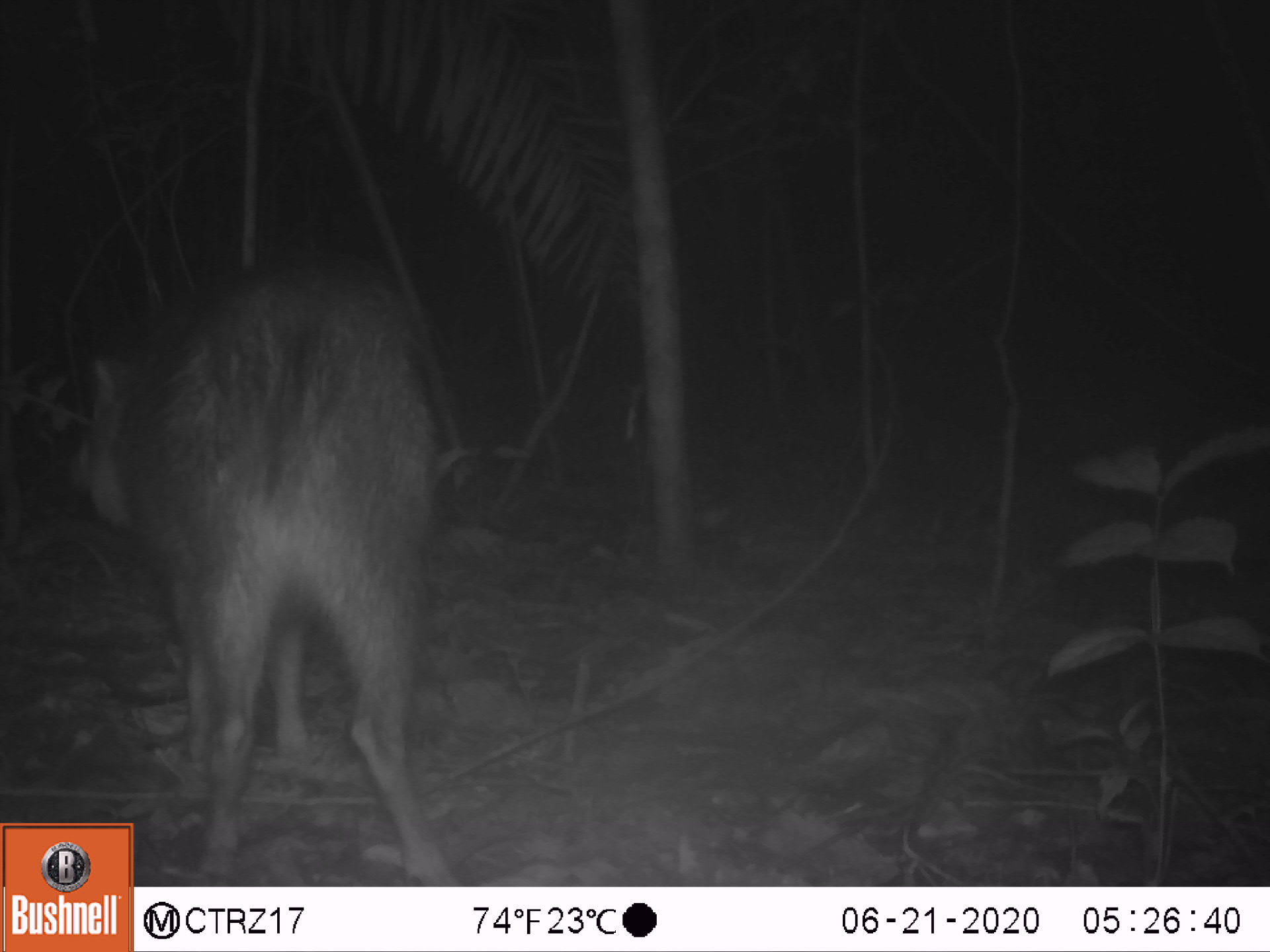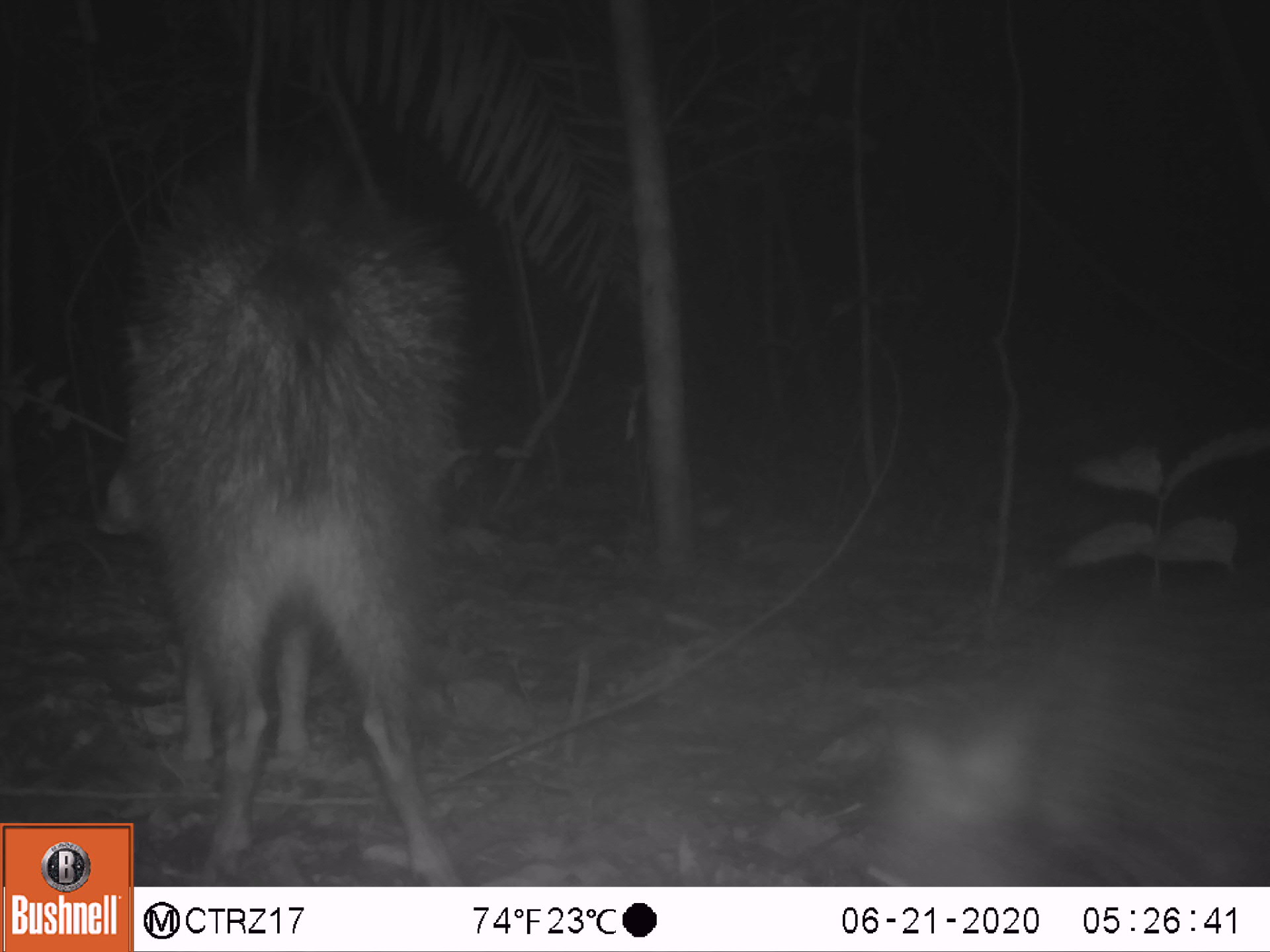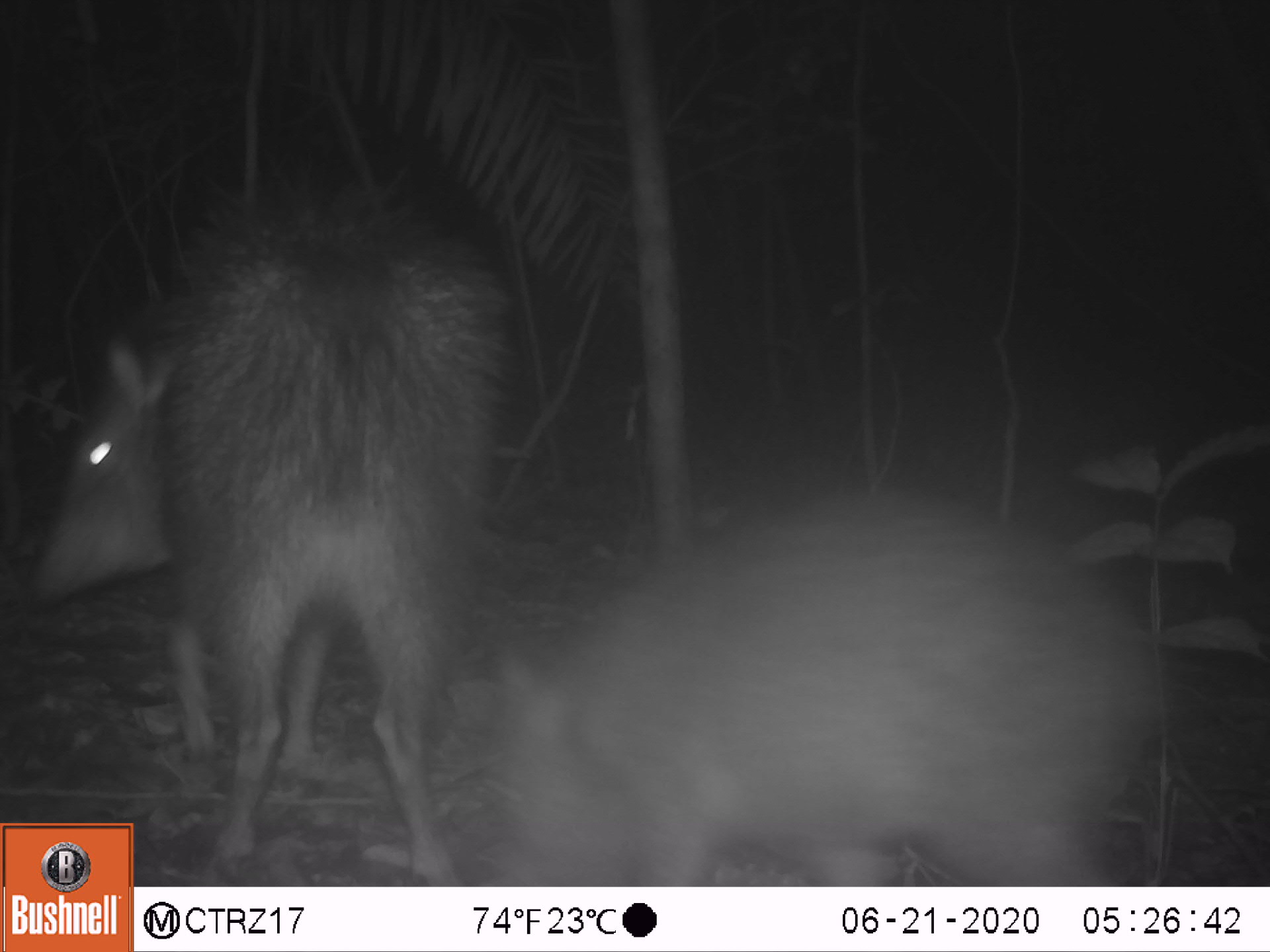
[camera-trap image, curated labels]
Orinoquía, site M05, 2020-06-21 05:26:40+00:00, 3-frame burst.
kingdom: Animalia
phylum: Chordata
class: Mammalia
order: Artiodactyla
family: Tayassuidae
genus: Pecari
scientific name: Pecari tajacu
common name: collared peccary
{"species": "collared peccary (Pecari tajacu)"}